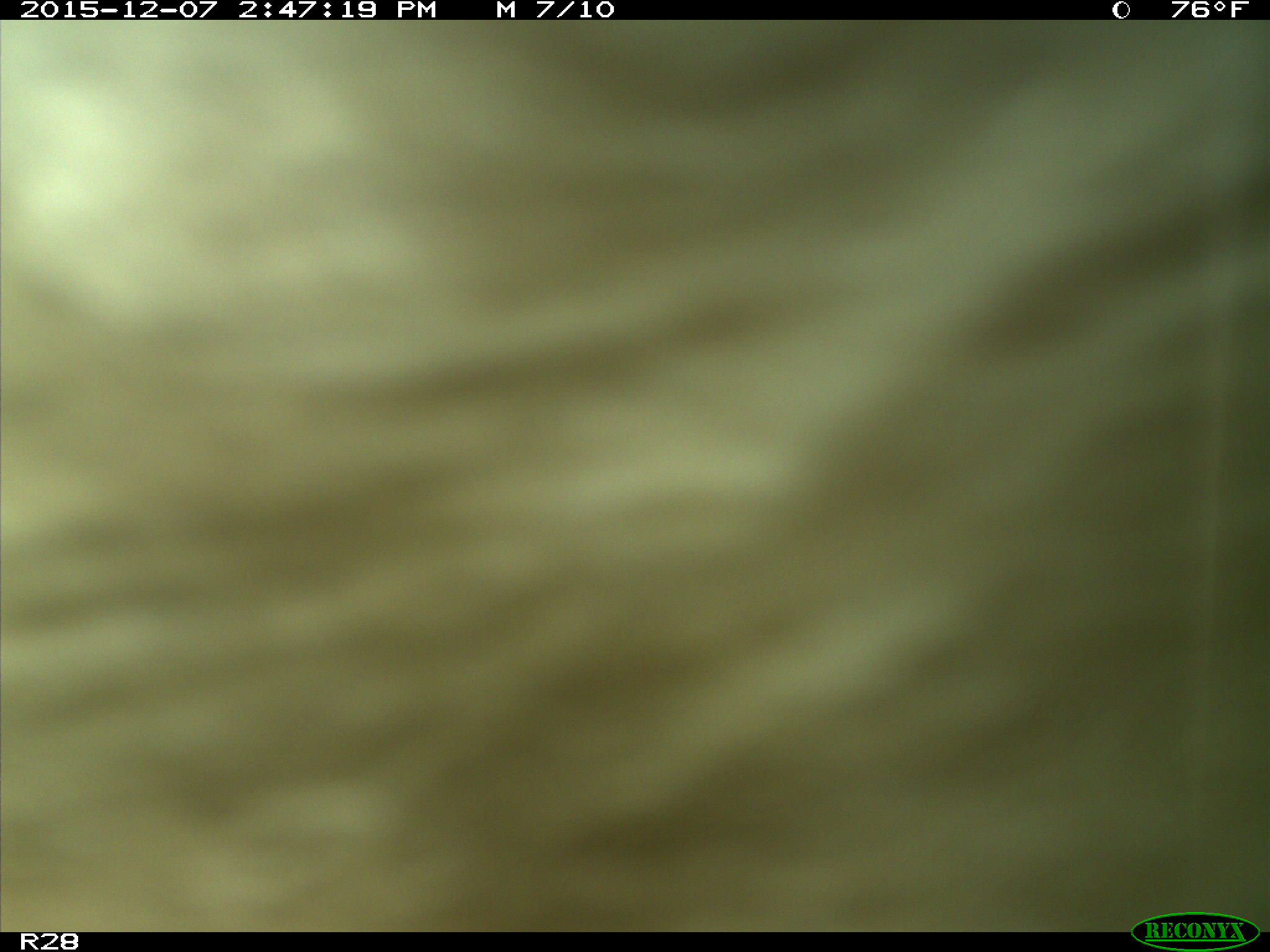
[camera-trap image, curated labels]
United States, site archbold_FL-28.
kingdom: Animalia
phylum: Chordata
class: Mammalia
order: Artiodactyla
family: Bovidae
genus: Bos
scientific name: Bos taurus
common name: domestic cow